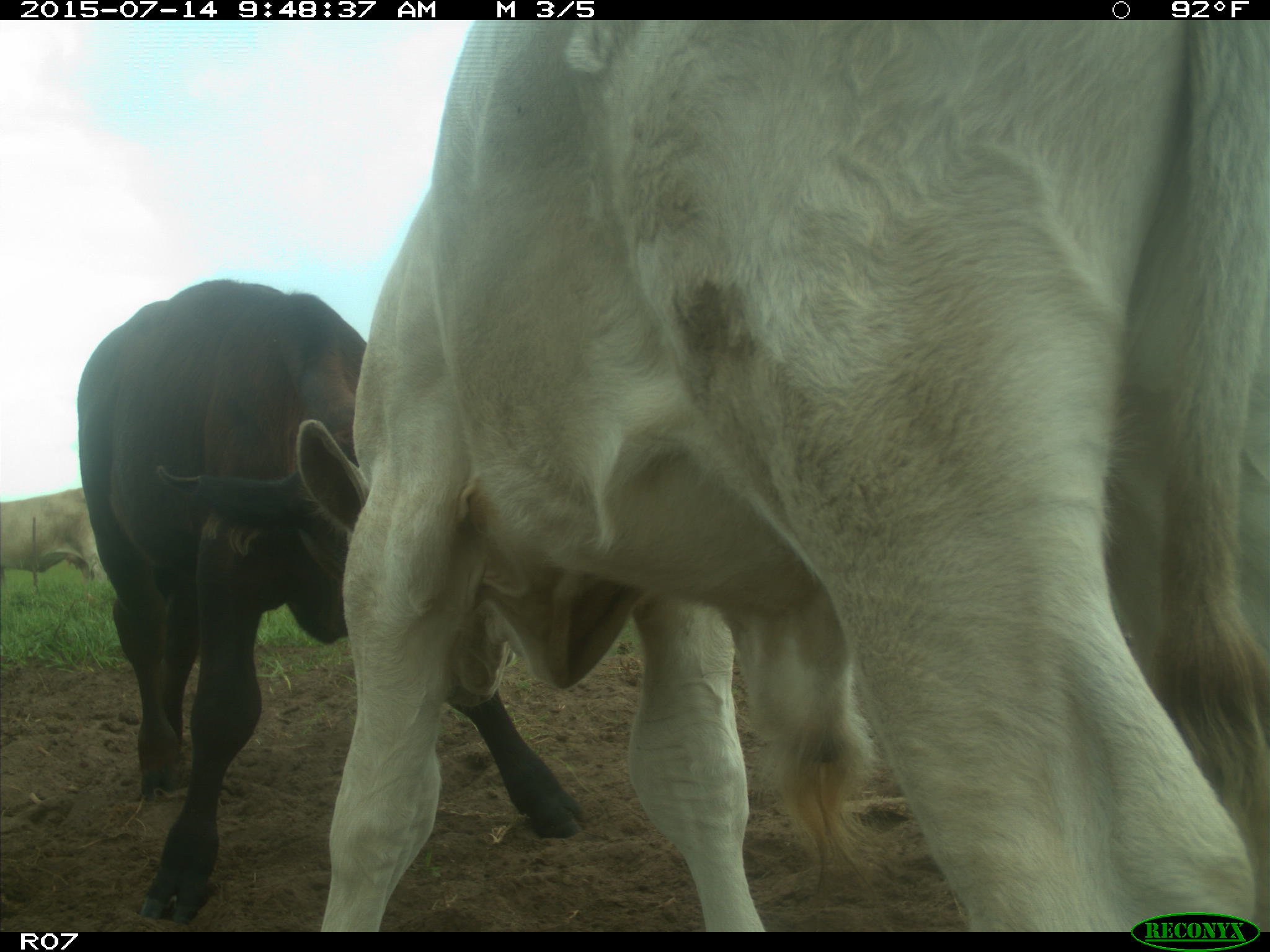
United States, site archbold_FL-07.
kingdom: Animalia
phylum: Chordata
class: Mammalia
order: Artiodactyla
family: Bovidae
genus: Bos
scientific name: Bos taurus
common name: domestic cow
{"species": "Bos taurus (domestic cow)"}